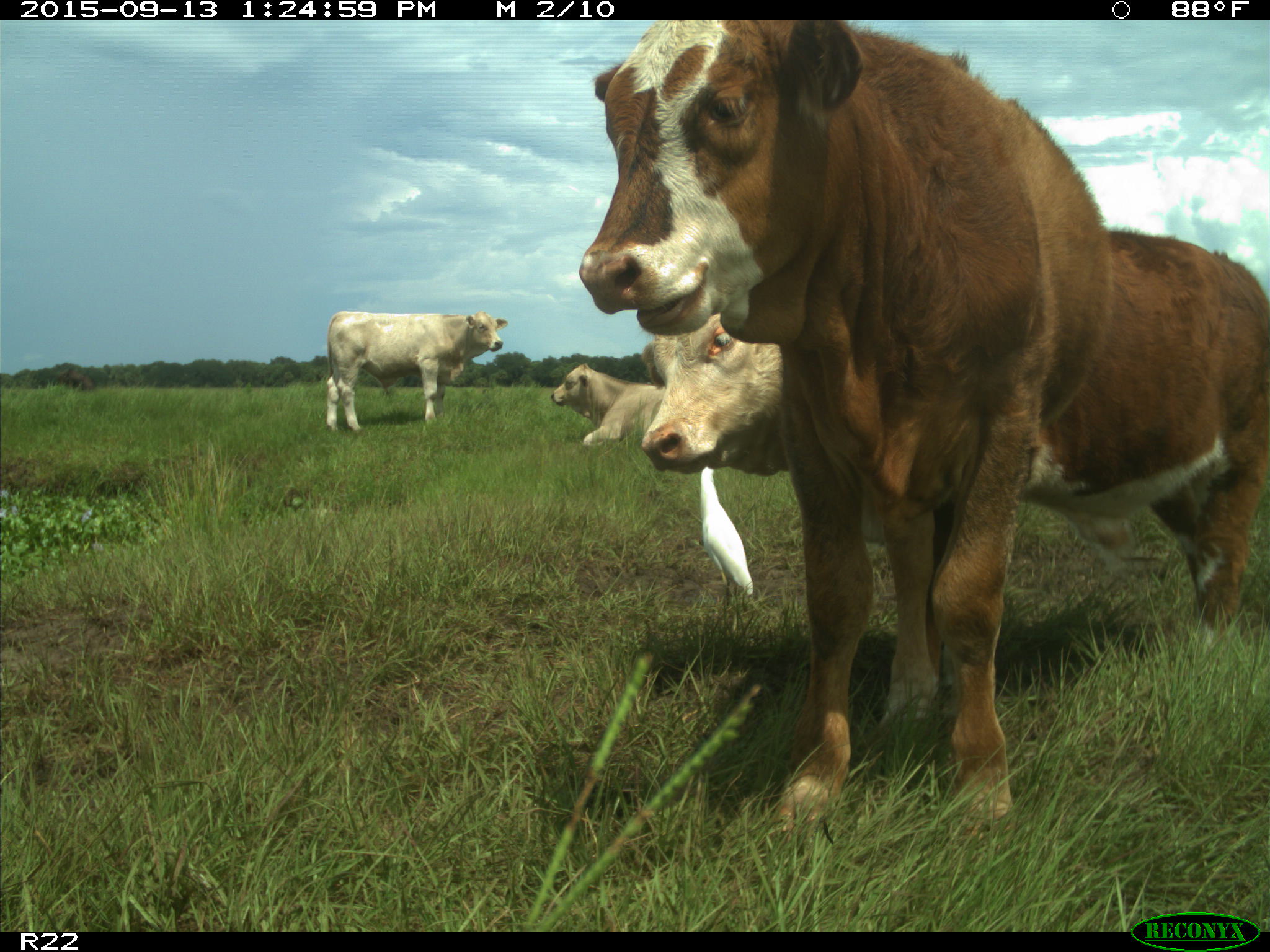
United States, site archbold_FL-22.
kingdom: Animalia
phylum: Chordata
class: Mammalia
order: Artiodactyla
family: Bovidae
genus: Bos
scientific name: Bos taurus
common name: domestic cow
Bos taurus (domestic cow).